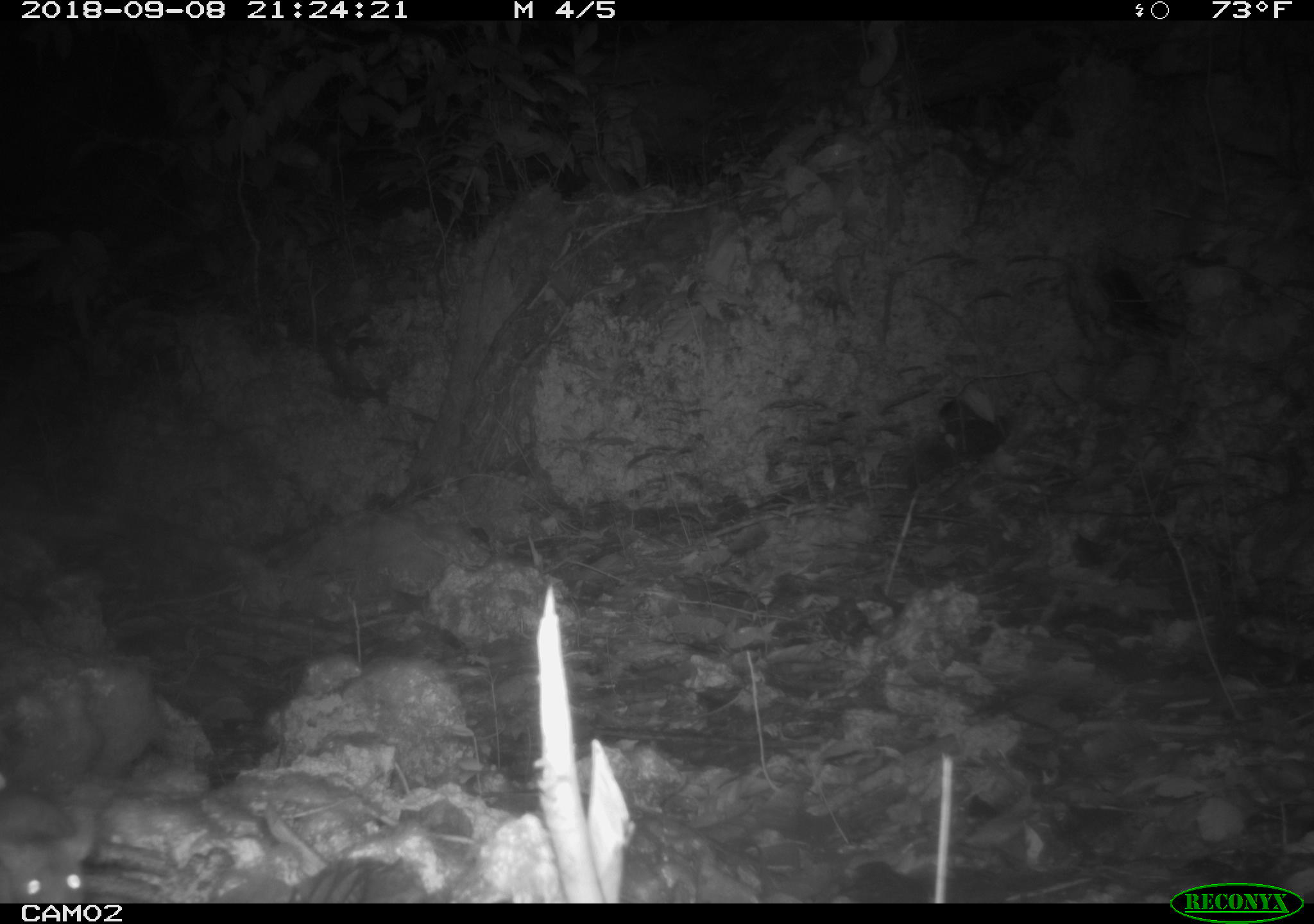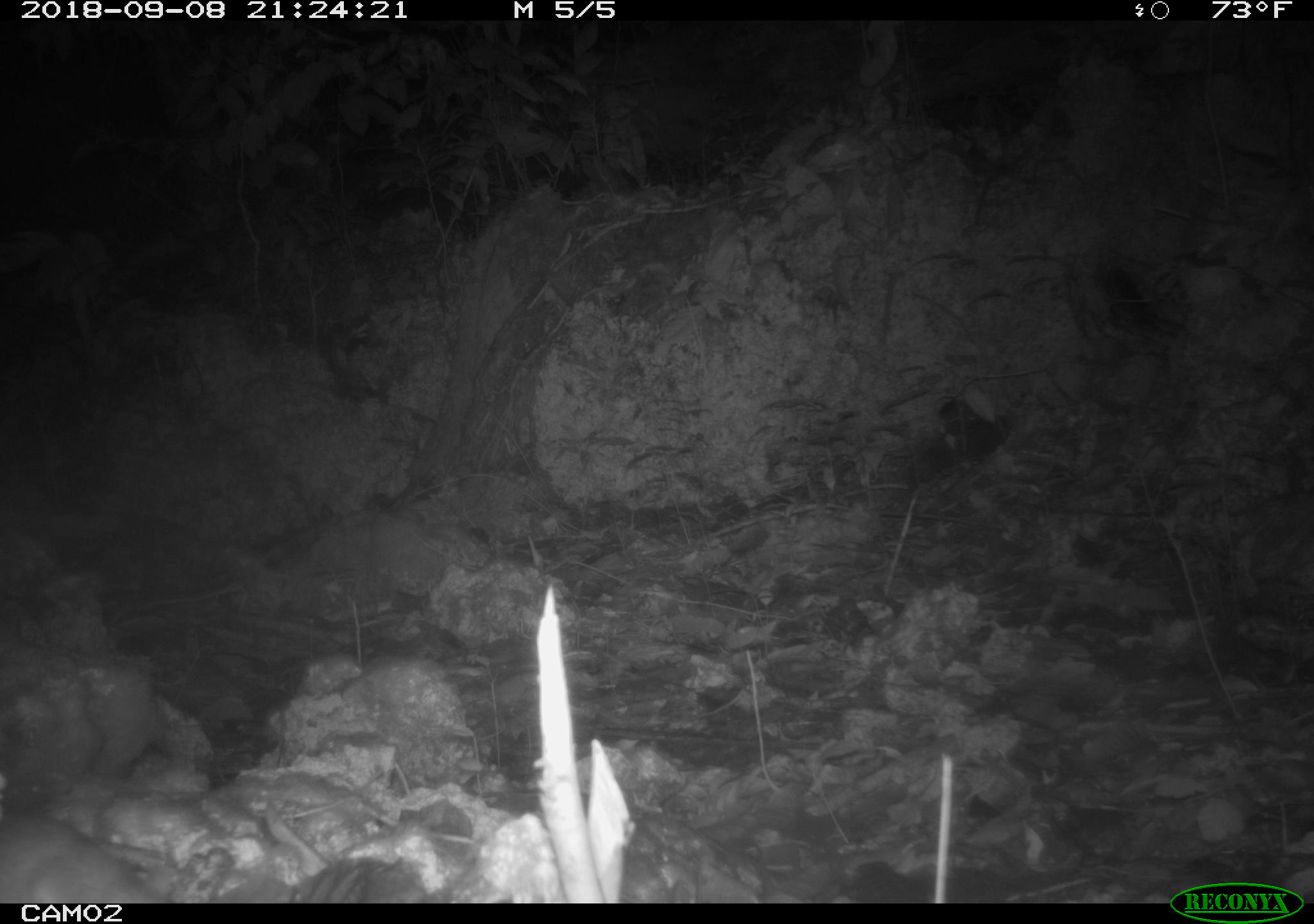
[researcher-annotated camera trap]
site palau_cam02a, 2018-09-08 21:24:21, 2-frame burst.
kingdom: Animalia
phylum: Chordata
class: Mammalia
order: Rodentia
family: Muridae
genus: Rattus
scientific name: Rattus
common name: rat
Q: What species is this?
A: Rat (Rattus).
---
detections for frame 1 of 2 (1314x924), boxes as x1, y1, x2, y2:
rat: 0, 787, 98, 902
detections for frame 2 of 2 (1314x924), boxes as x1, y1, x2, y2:
rat: 0, 801, 162, 899